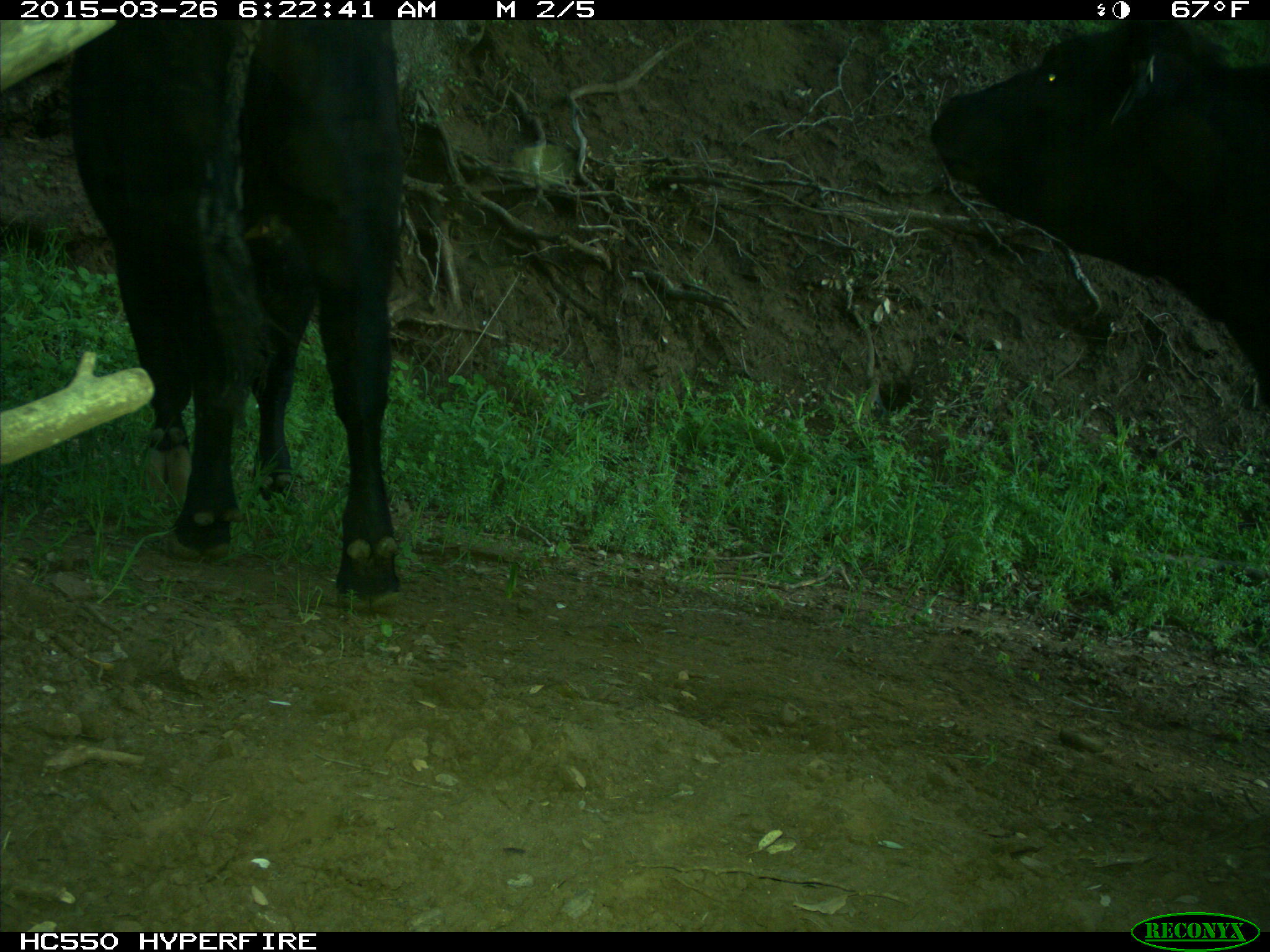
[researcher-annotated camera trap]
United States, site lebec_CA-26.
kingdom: Animalia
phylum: Chordata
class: Mammalia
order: Artiodactyla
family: Bovidae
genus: Bos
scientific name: Bos taurus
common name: domestic cow